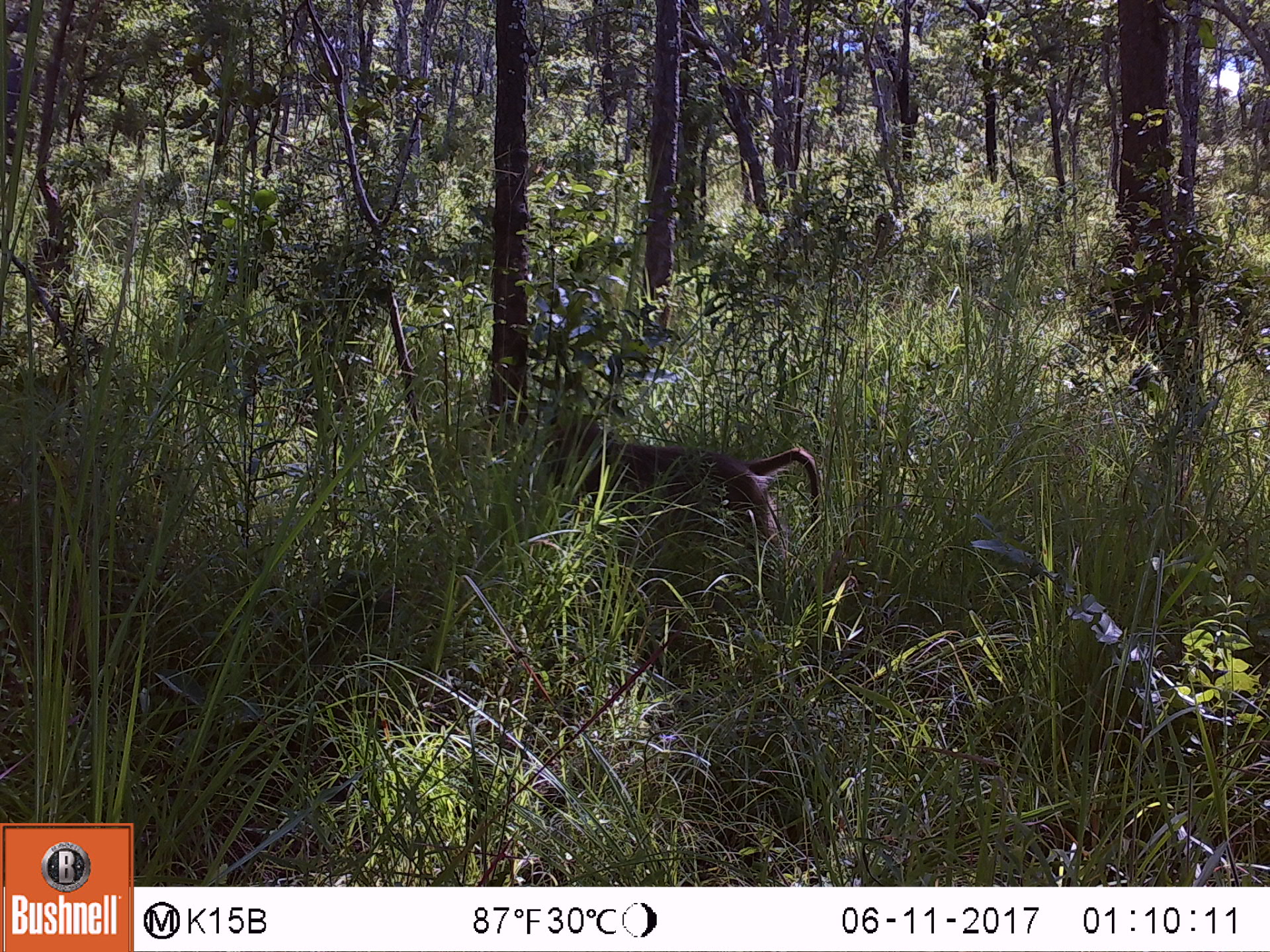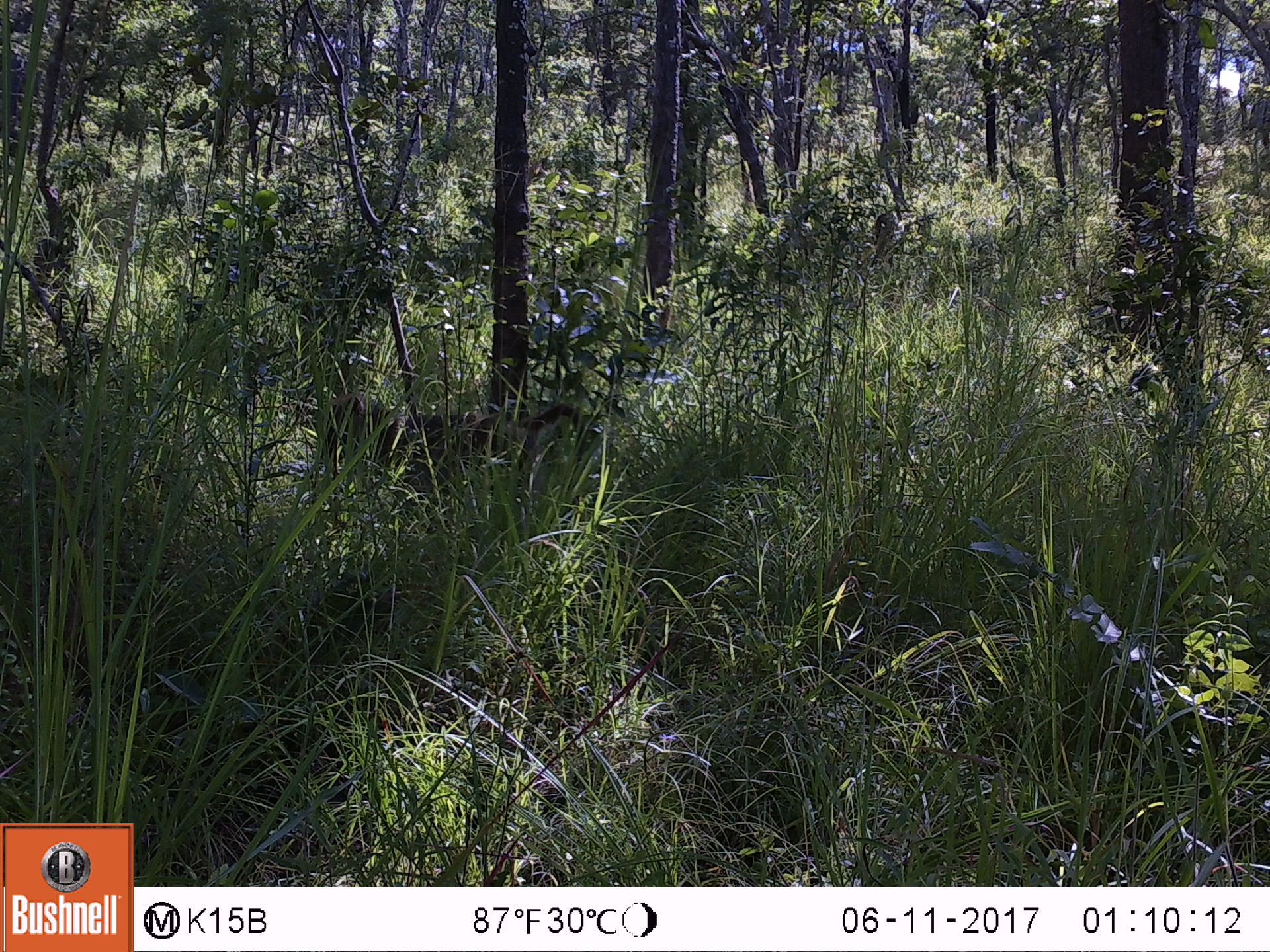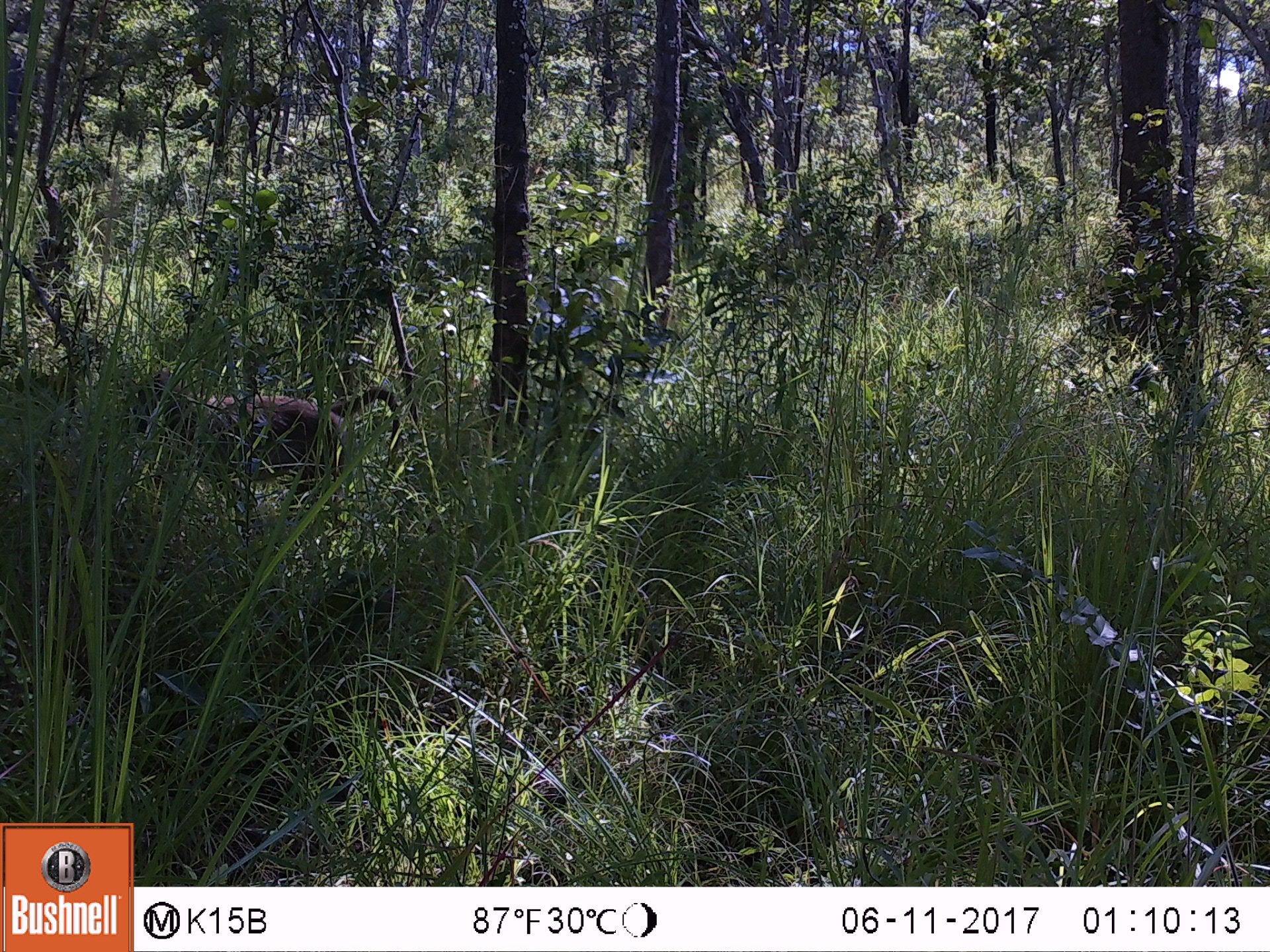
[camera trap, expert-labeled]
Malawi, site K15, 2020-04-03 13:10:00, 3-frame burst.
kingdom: Animalia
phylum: Chordata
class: Mammalia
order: Primates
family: Cercopithecidae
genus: Papio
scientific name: Papio cynocephalus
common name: yellow baboon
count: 1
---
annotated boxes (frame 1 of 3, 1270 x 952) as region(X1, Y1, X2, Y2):
yellow baboon: region(536, 415, 824, 577)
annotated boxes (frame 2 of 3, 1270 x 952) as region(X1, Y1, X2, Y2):
yellow baboon: region(324, 399, 597, 481)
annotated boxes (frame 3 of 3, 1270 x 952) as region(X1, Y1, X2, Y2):
yellow baboon: region(121, 360, 408, 550)